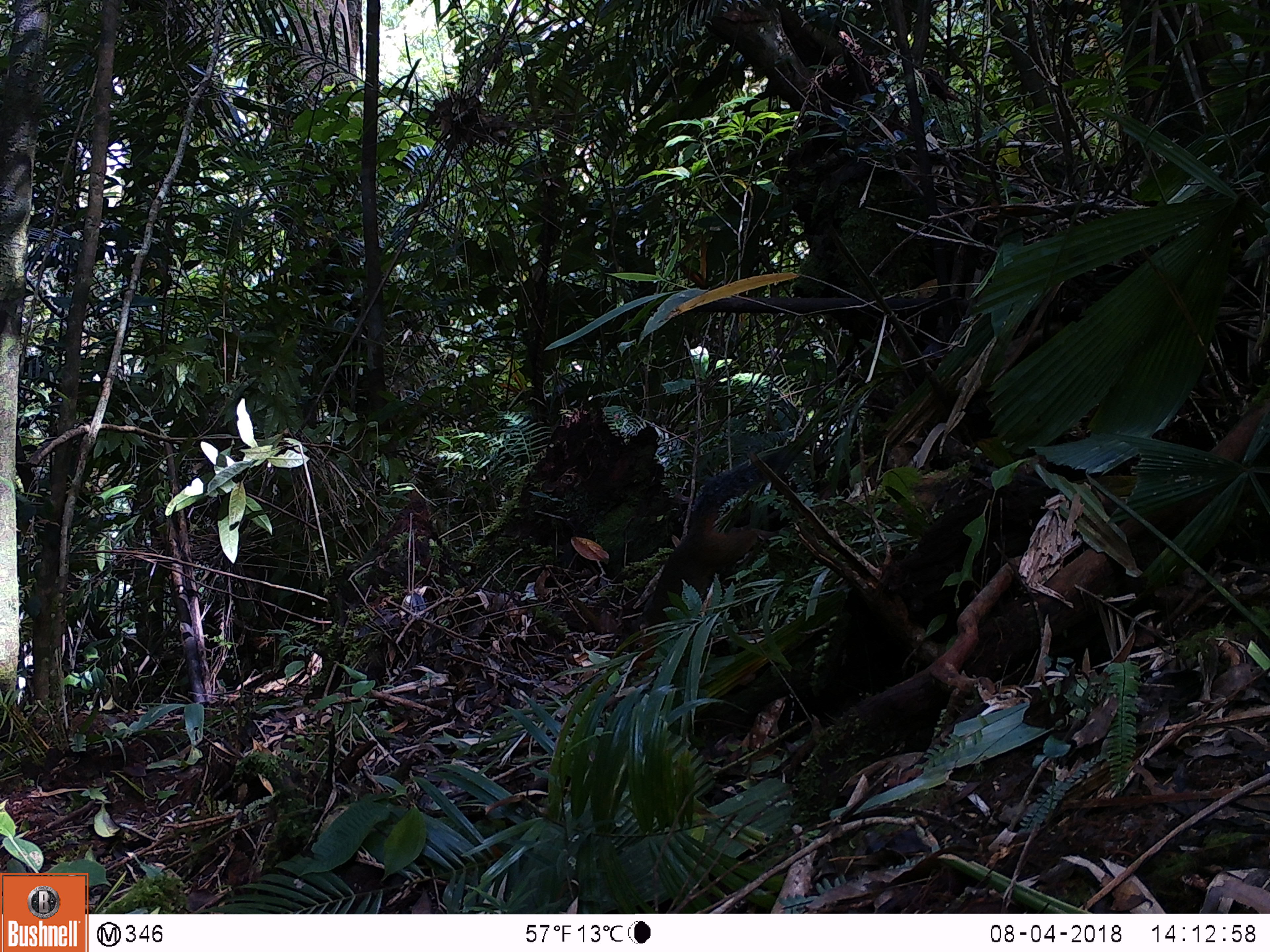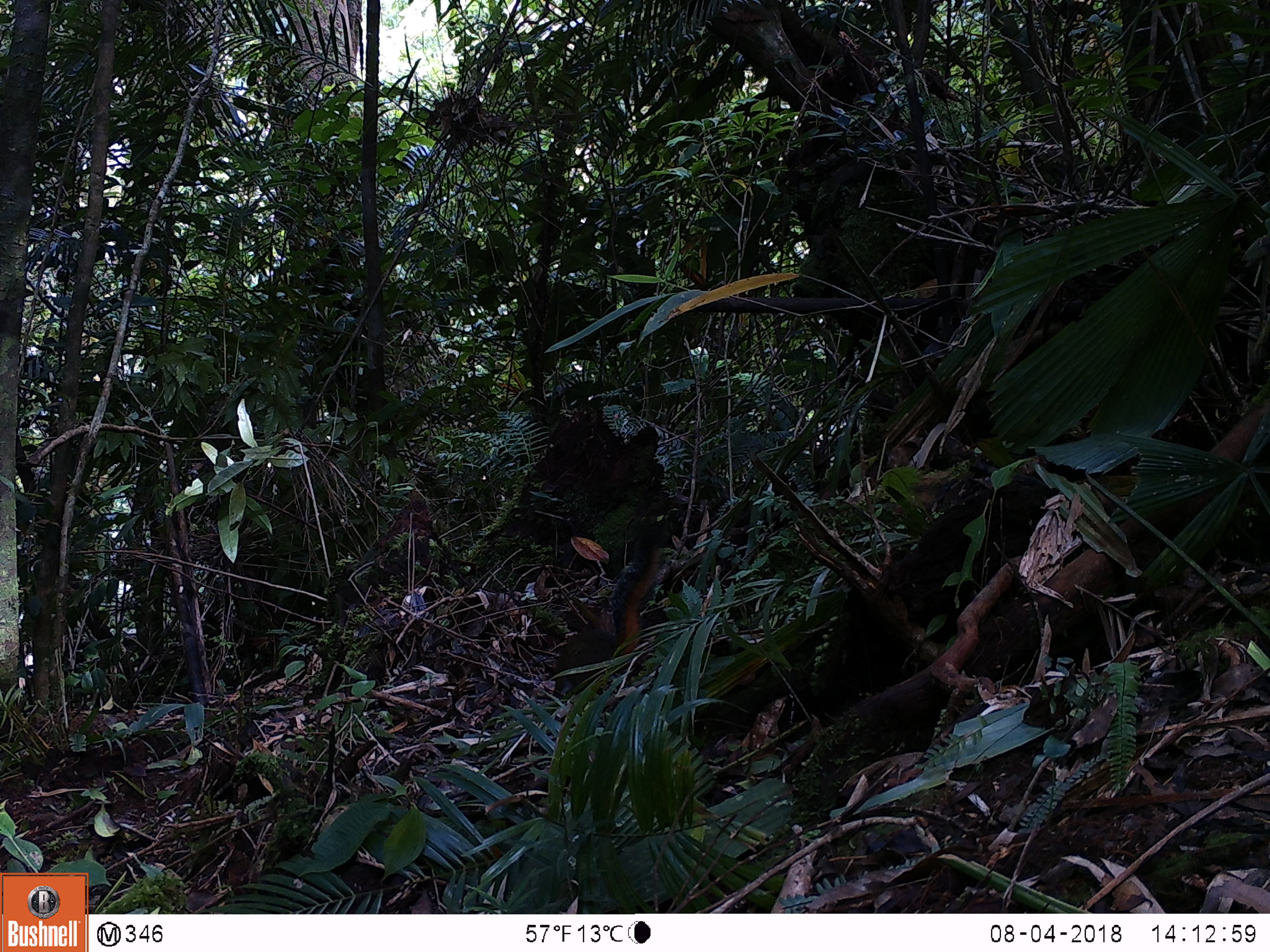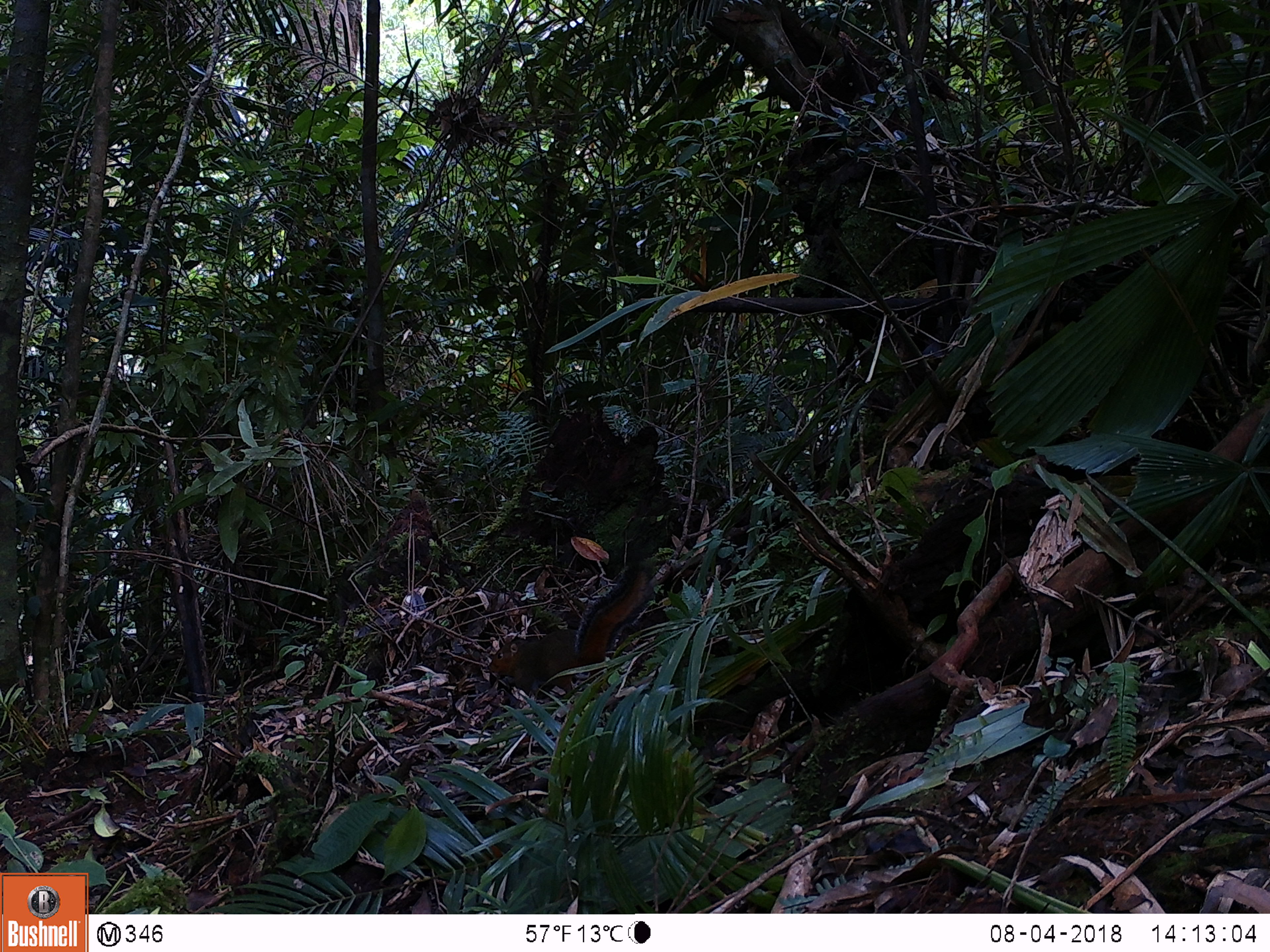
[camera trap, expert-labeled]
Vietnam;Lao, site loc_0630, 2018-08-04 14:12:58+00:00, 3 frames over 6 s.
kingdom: Animalia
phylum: Chordata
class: Mammalia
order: Rodentia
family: Sciuridae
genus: Dremomys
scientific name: Dremomys rufigenis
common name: red-cheeked squirrel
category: red cheeked squirrel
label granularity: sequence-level